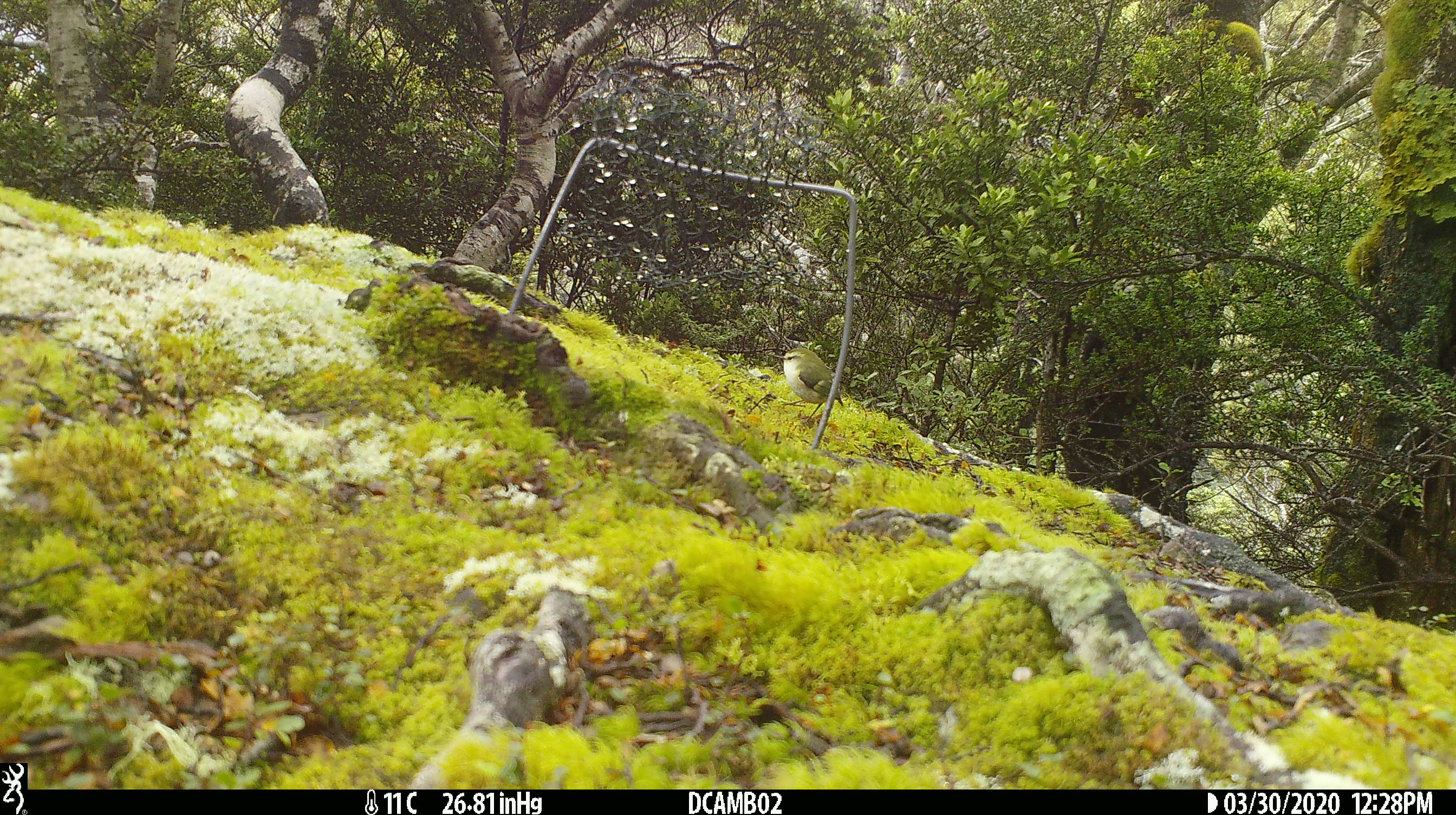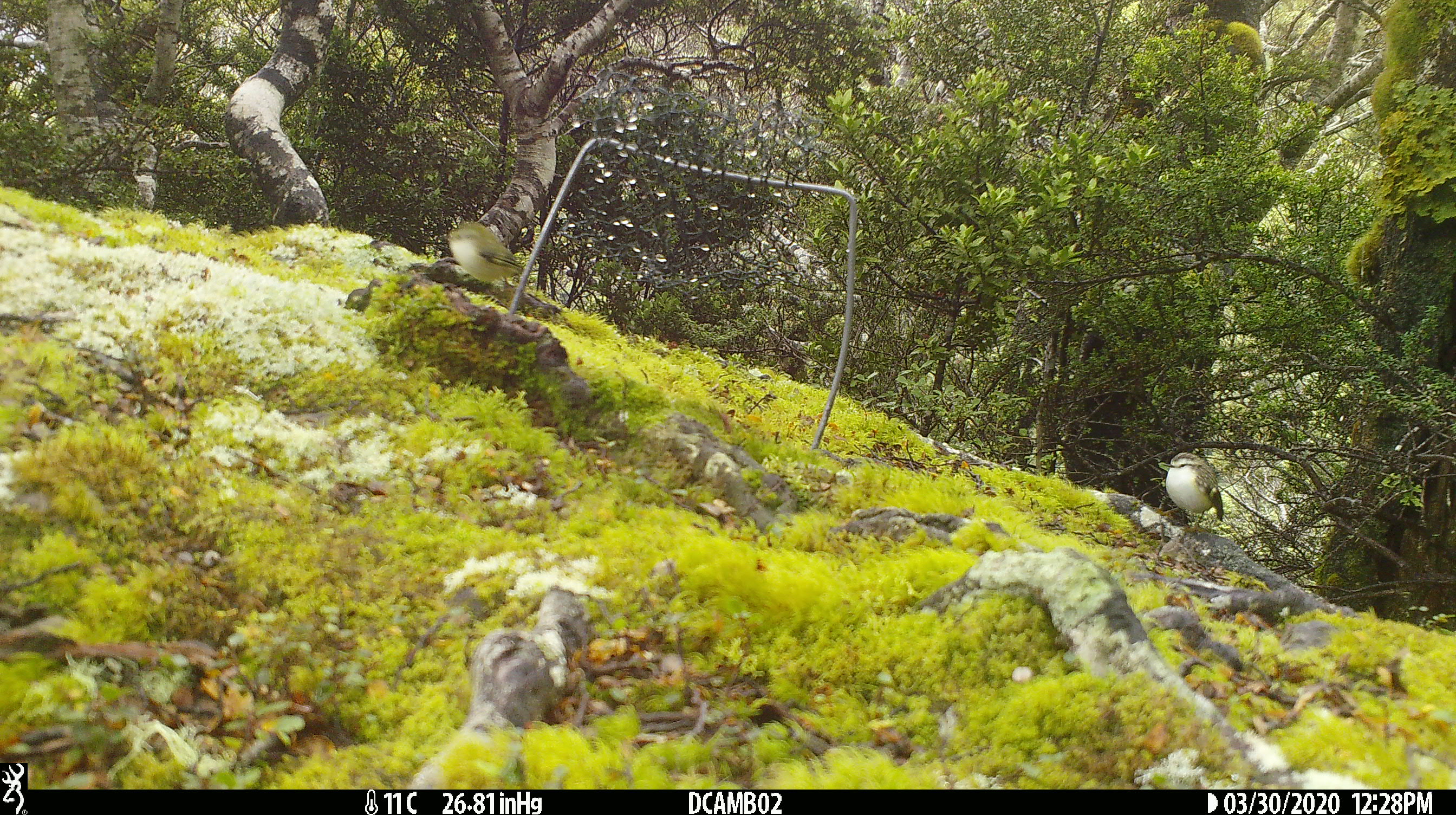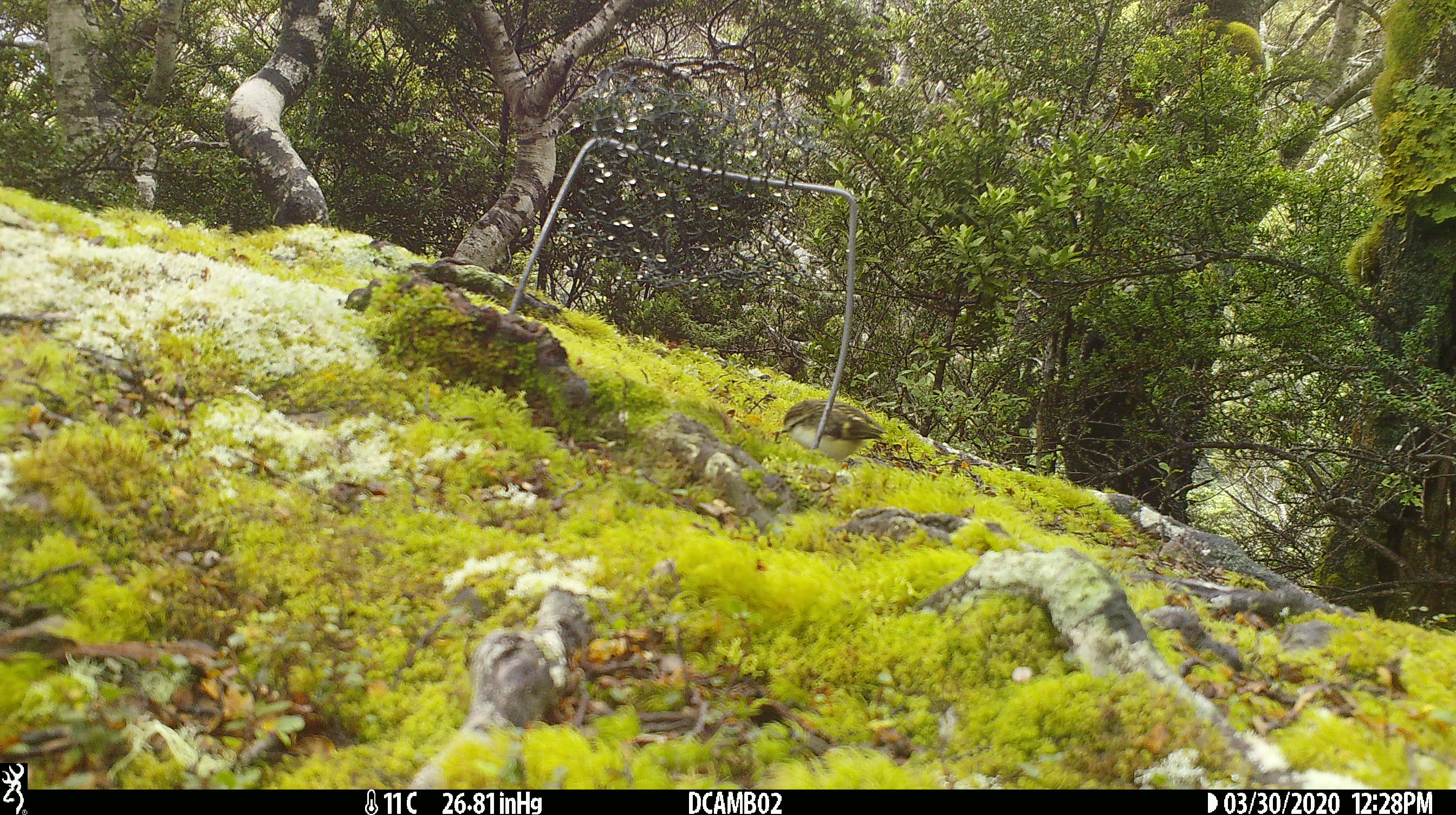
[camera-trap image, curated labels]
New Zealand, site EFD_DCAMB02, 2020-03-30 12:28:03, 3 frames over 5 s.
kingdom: Animalia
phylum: Chordata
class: Aves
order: Passeriformes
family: Acanthisittidae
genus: Acanthisitta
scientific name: Acanthisitta chloris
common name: rifleman